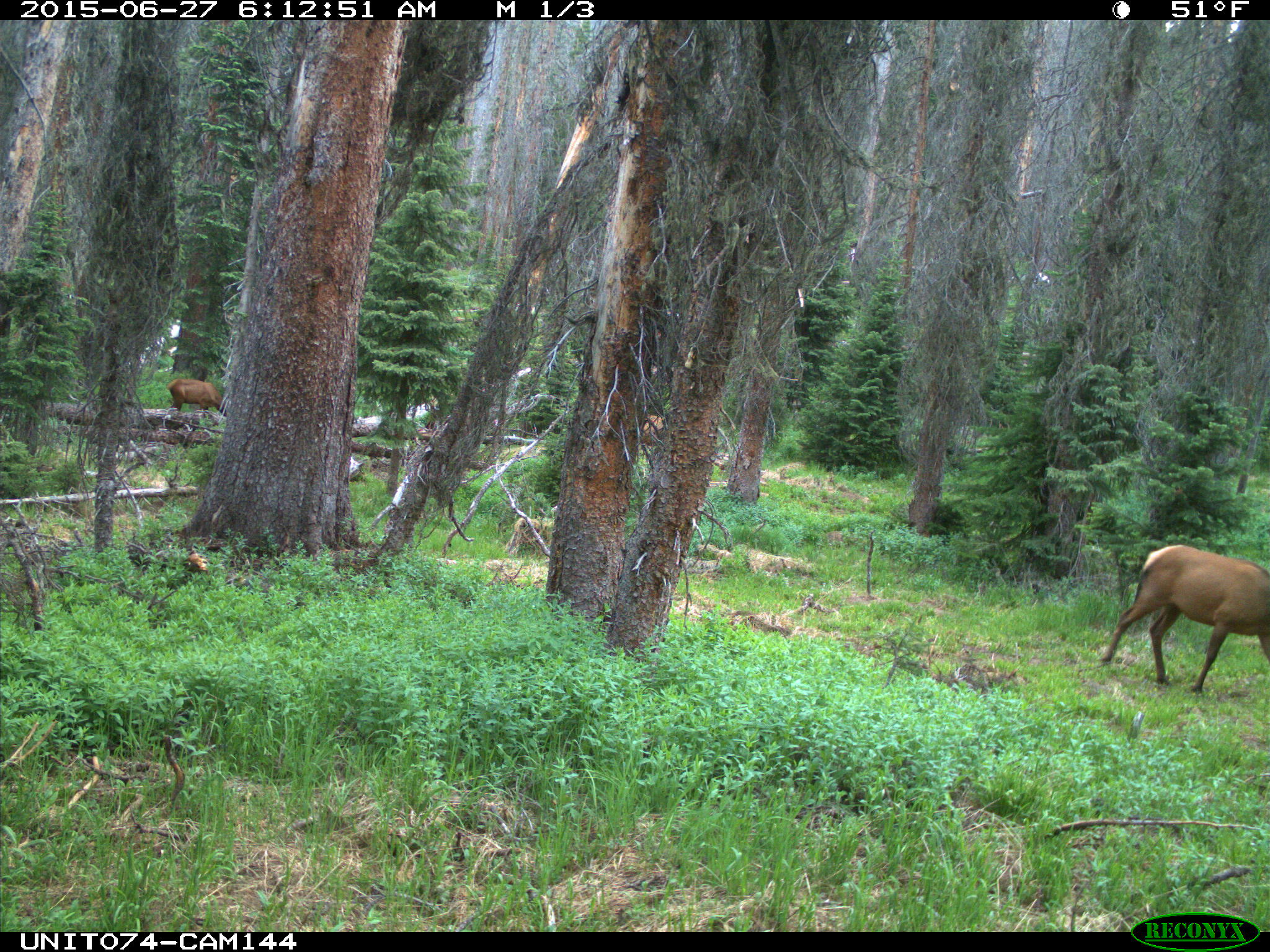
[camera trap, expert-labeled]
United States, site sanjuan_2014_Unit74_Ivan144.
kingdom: Animalia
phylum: Chordata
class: Mammalia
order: Artiodactyla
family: Cervidae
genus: Cervus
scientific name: Cervus elaphus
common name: red deer